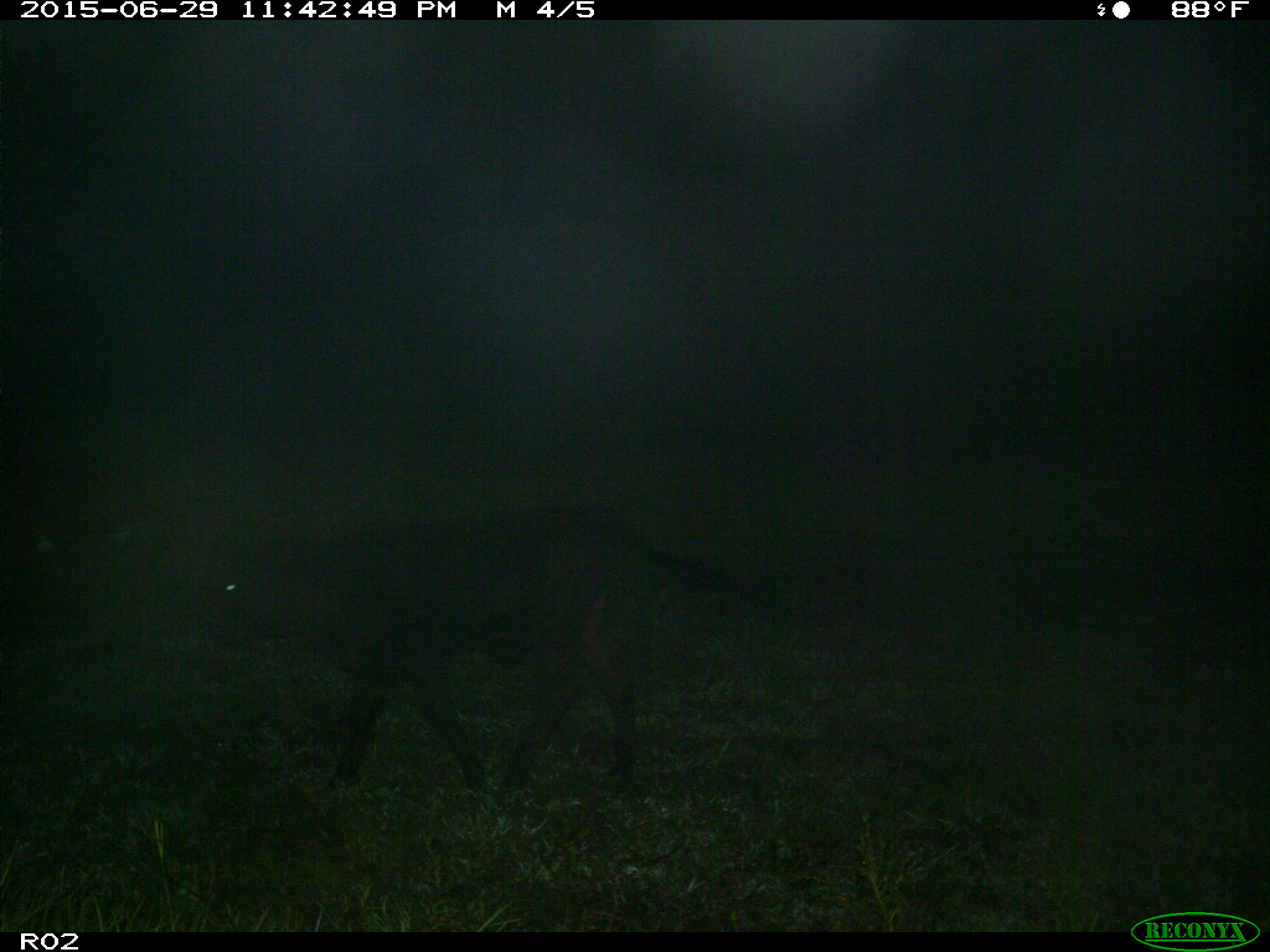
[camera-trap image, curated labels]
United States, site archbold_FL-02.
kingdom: Animalia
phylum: Chordata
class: Mammalia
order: Artiodactyla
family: Bovidae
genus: Bos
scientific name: Bos taurus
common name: domestic cow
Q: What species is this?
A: Bos taurus (domestic cow).